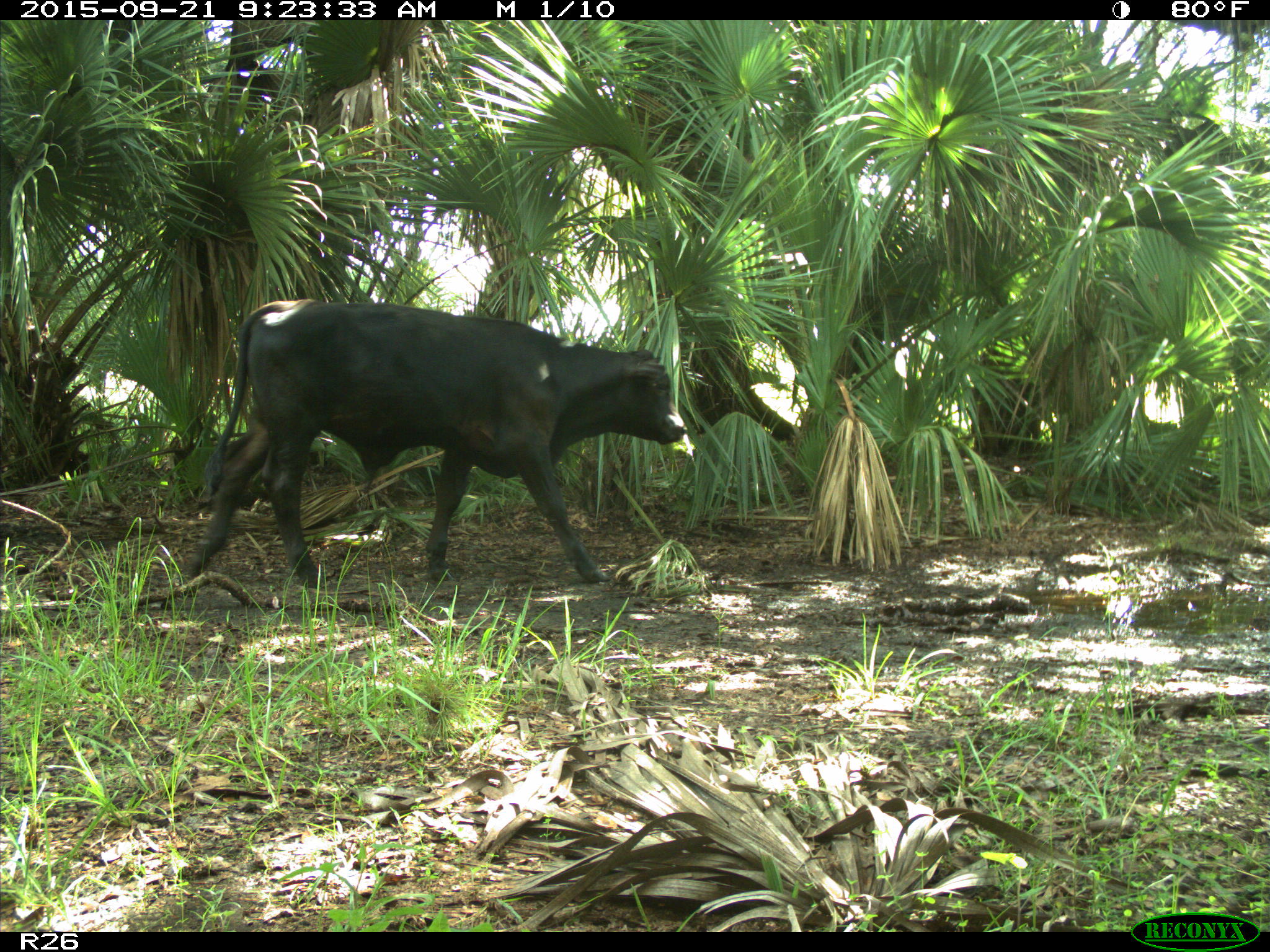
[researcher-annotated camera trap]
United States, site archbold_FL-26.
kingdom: Animalia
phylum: Chordata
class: Mammalia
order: Artiodactyla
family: Bovidae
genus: Bos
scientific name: Bos taurus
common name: domestic cow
Bos taurus (domestic cow).